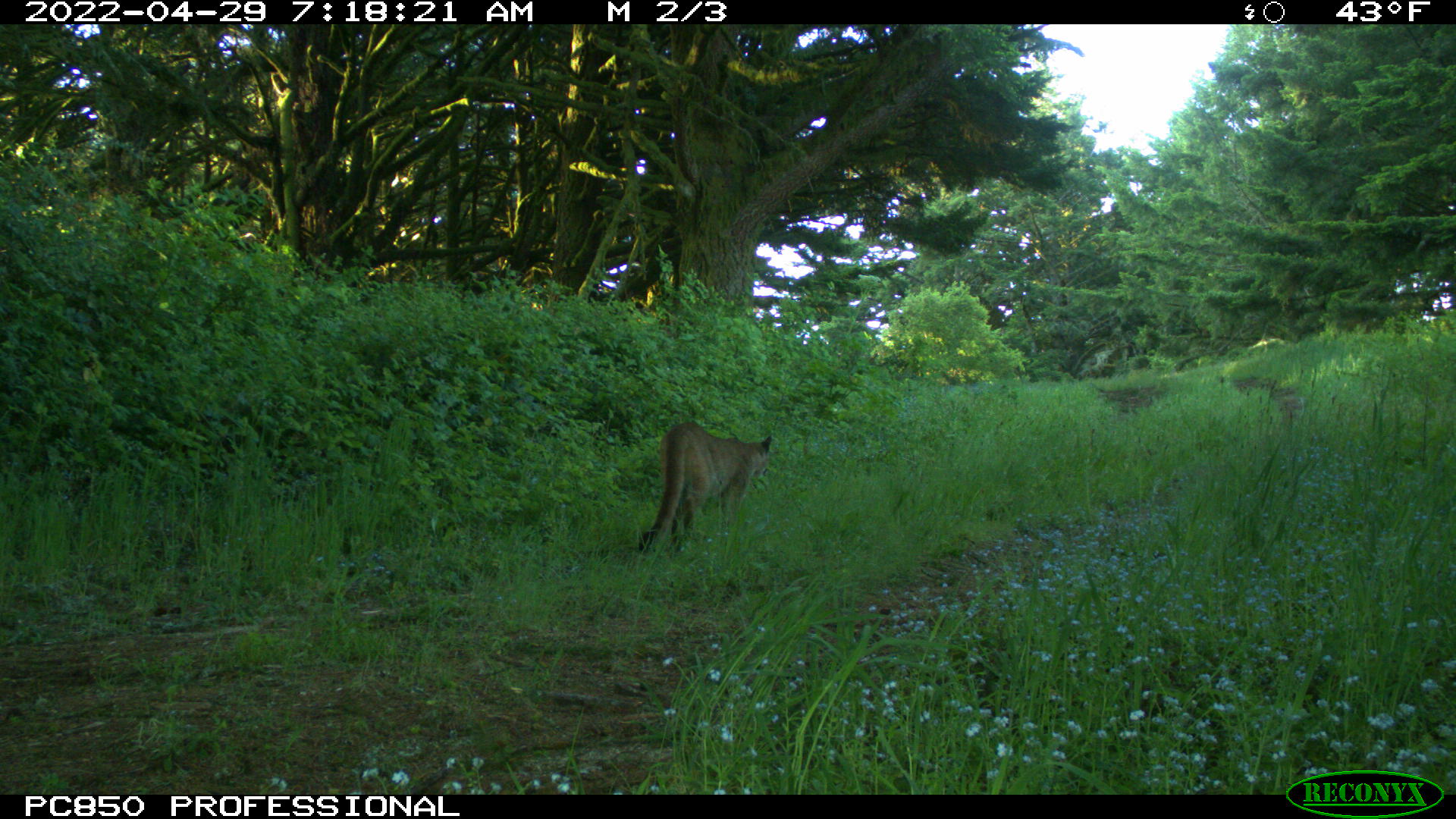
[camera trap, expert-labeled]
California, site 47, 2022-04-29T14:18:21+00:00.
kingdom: Animalia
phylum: Chordata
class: Mammalia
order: Carnivora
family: Felidae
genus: Puma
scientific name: Puma concolor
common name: puma